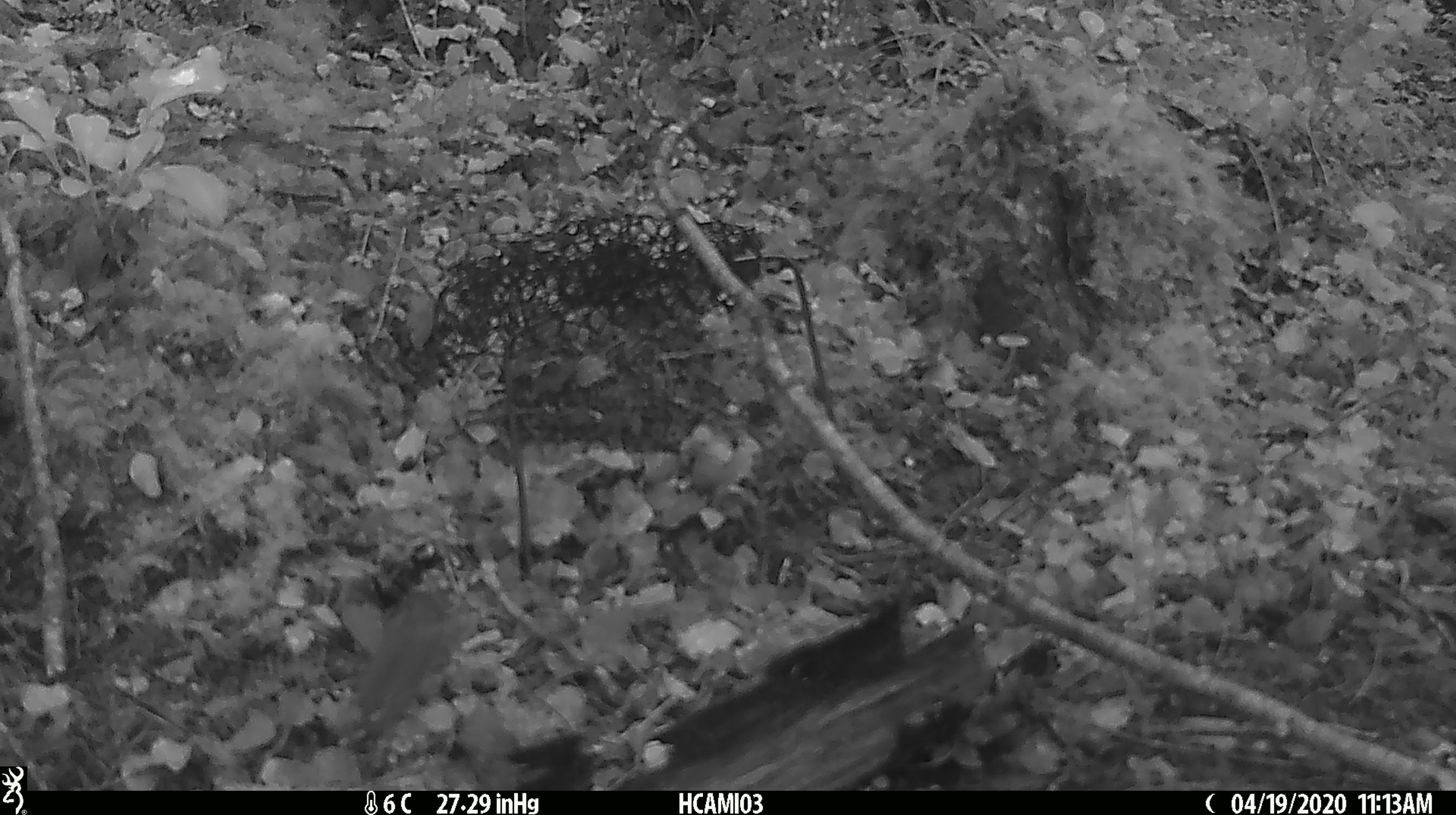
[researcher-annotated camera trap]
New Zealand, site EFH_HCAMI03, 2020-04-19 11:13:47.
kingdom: Animalia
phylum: Chordata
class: Mammalia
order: Rodentia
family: Muridae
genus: Mus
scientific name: Mus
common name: mouse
Mouse (Mus).